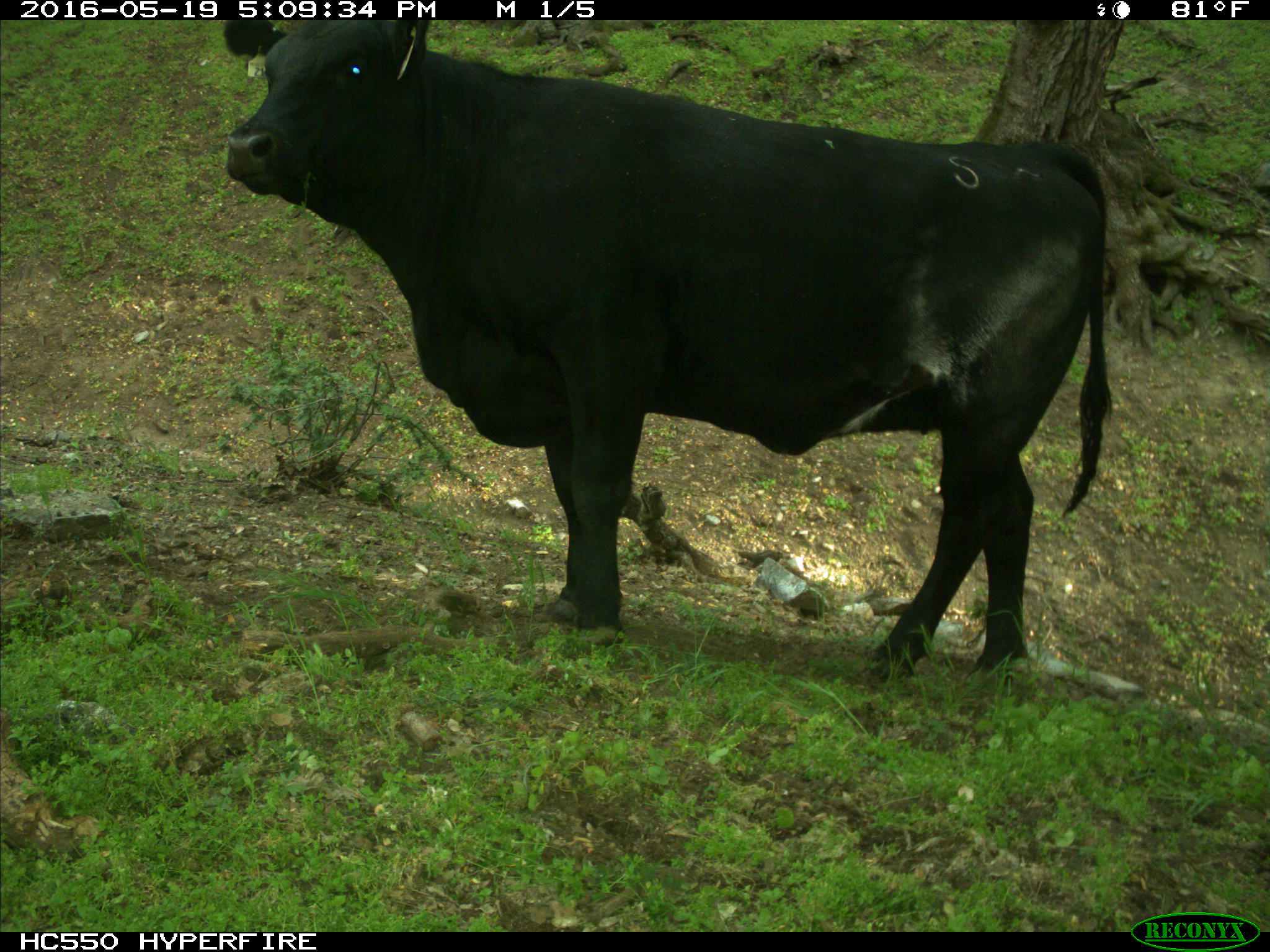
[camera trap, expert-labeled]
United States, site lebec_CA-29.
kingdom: Animalia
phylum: Chordata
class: Mammalia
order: Artiodactyla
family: Bovidae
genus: Bos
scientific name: Bos taurus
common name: domestic cow